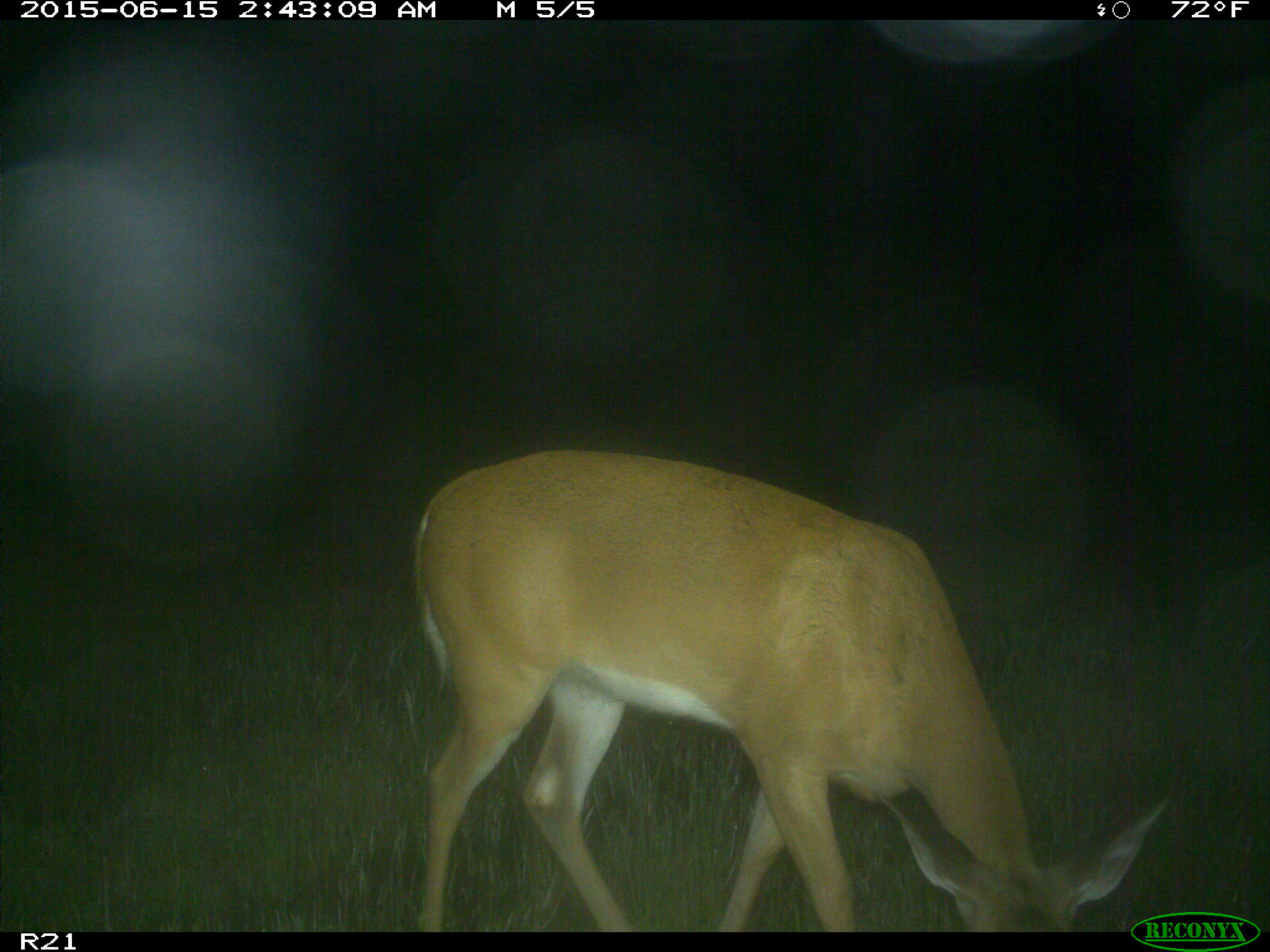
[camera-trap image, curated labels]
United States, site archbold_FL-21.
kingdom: Animalia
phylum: Chordata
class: Mammalia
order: Artiodactyla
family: Cervidae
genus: Odocoileus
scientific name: Odocoileus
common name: deer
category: unidentified deer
Unidentified deer (deer) (Odocoileus).